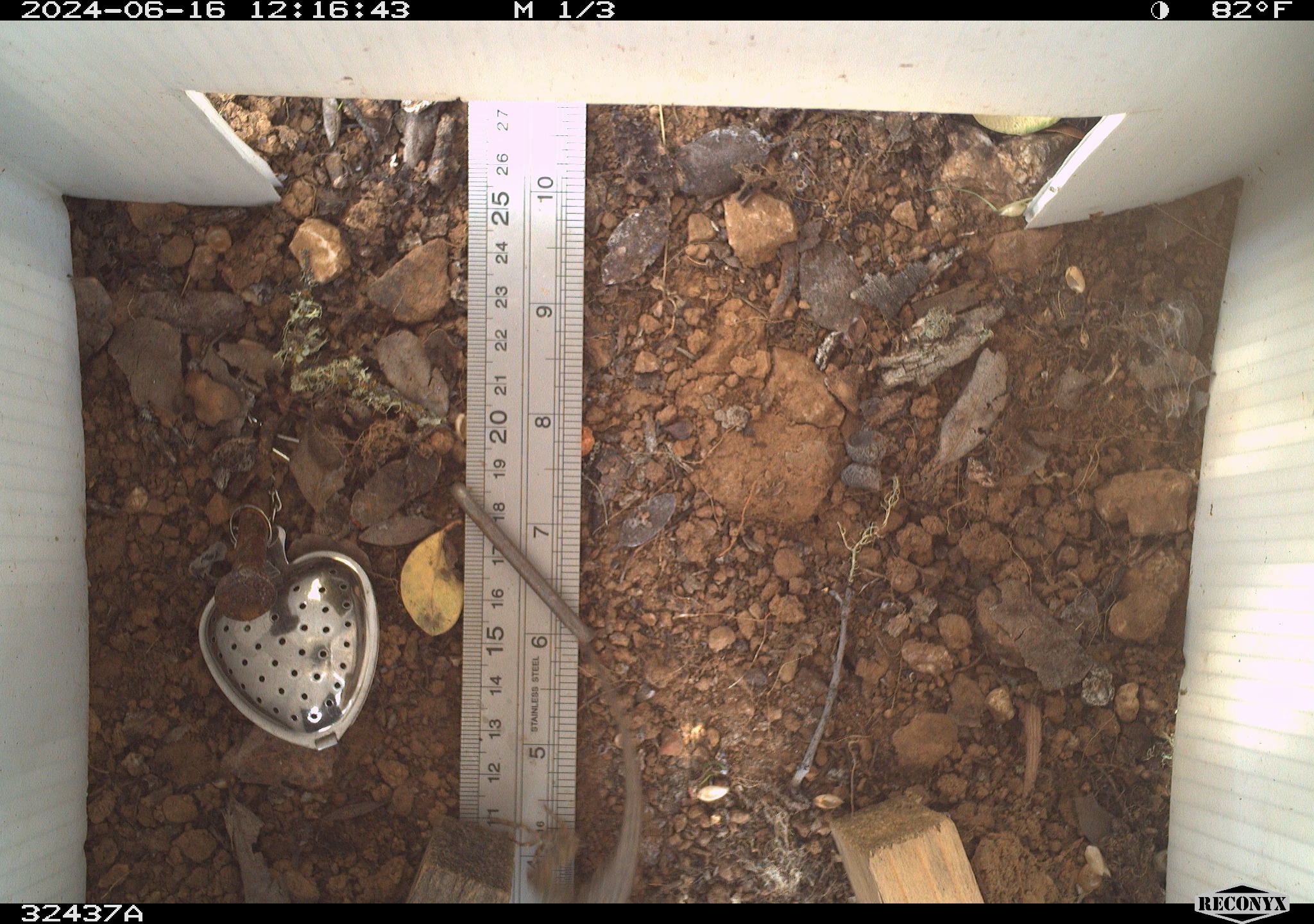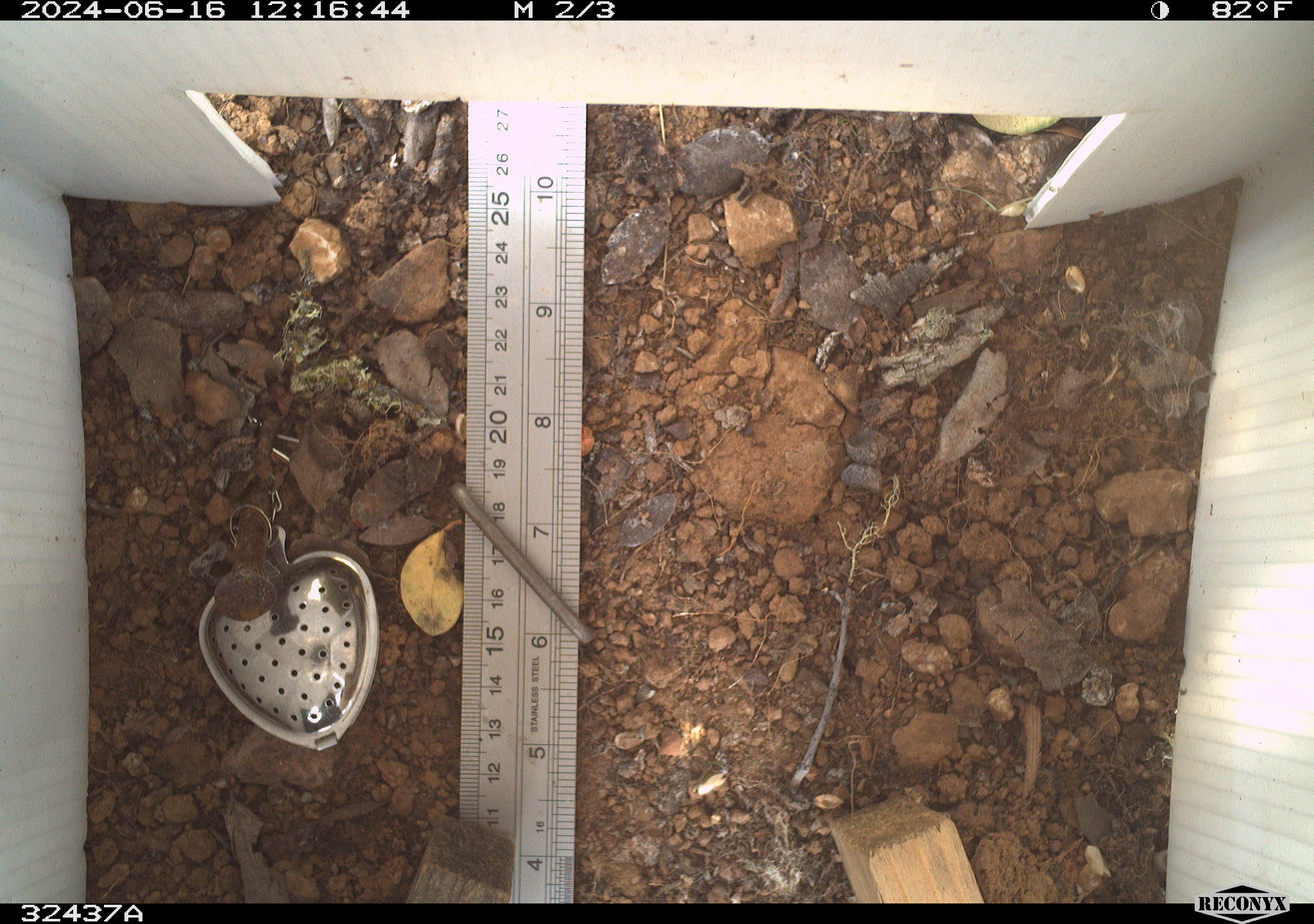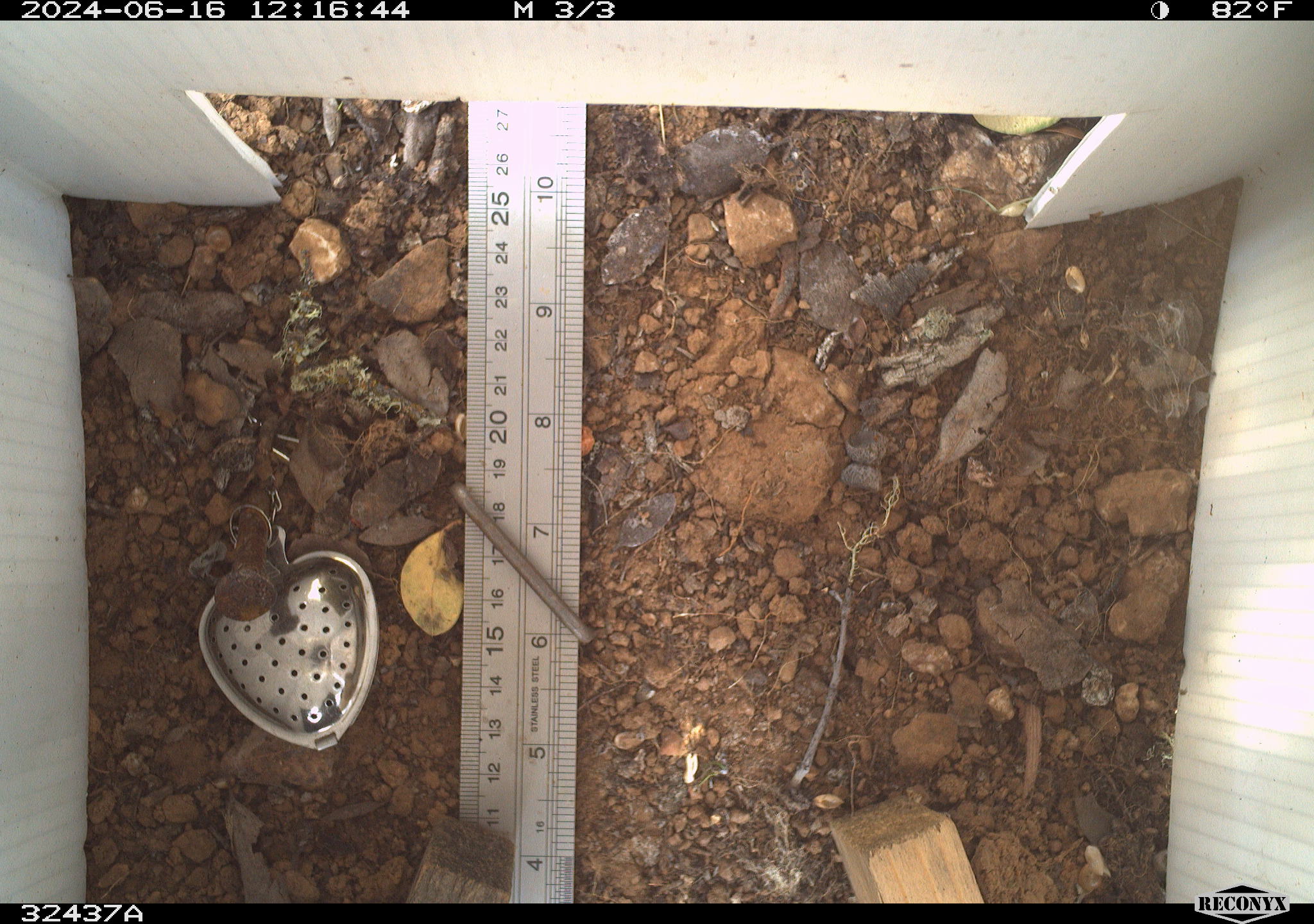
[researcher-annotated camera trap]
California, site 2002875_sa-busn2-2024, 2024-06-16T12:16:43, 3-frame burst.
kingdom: Animalia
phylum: Chordata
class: Reptilia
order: Squamata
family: Phrynosomatidae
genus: Sceloporus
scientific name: Sceloporus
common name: spiny lizards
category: sceloporus species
Sceloporus species (spiny lizards) (Sceloporus).